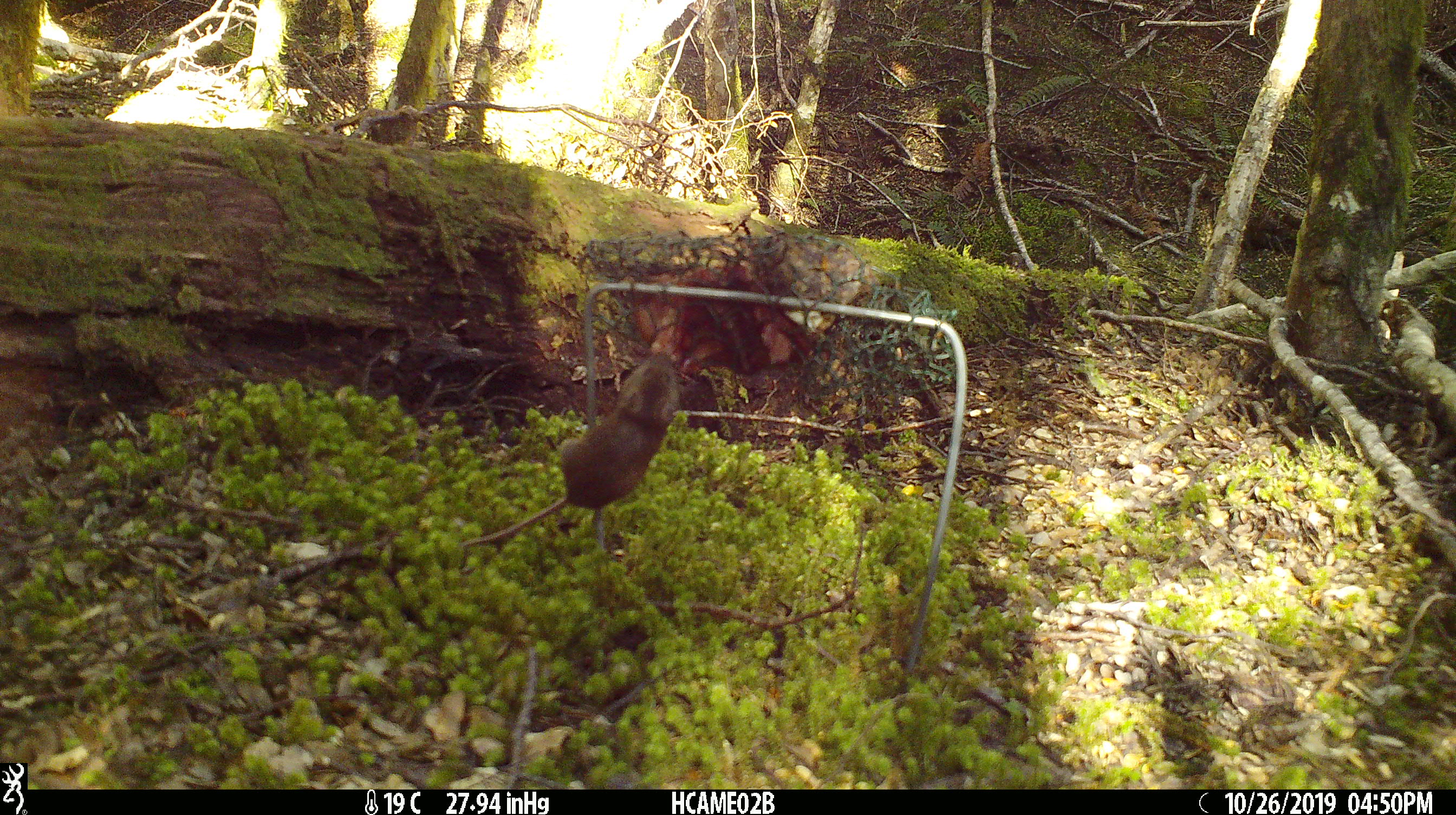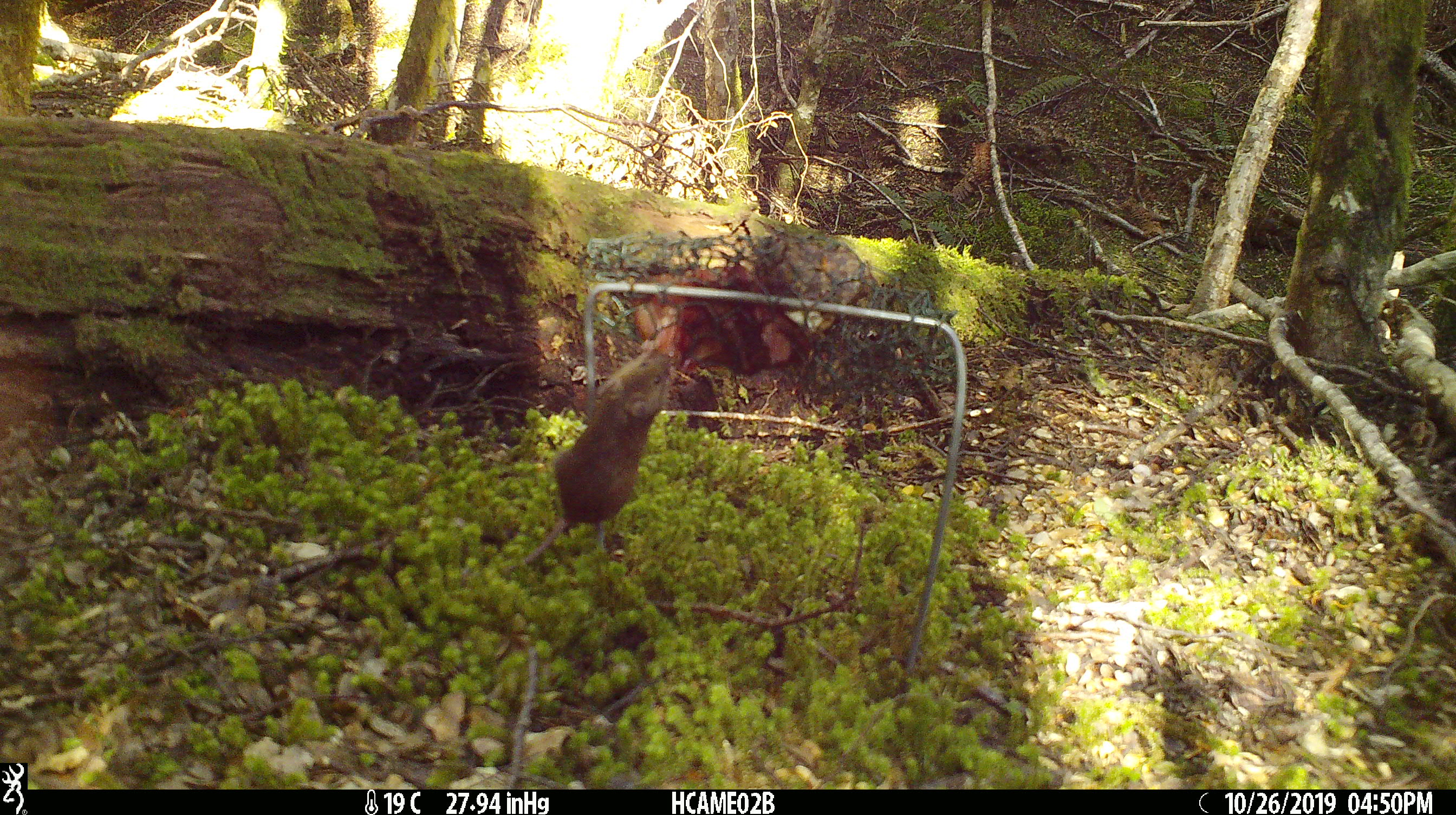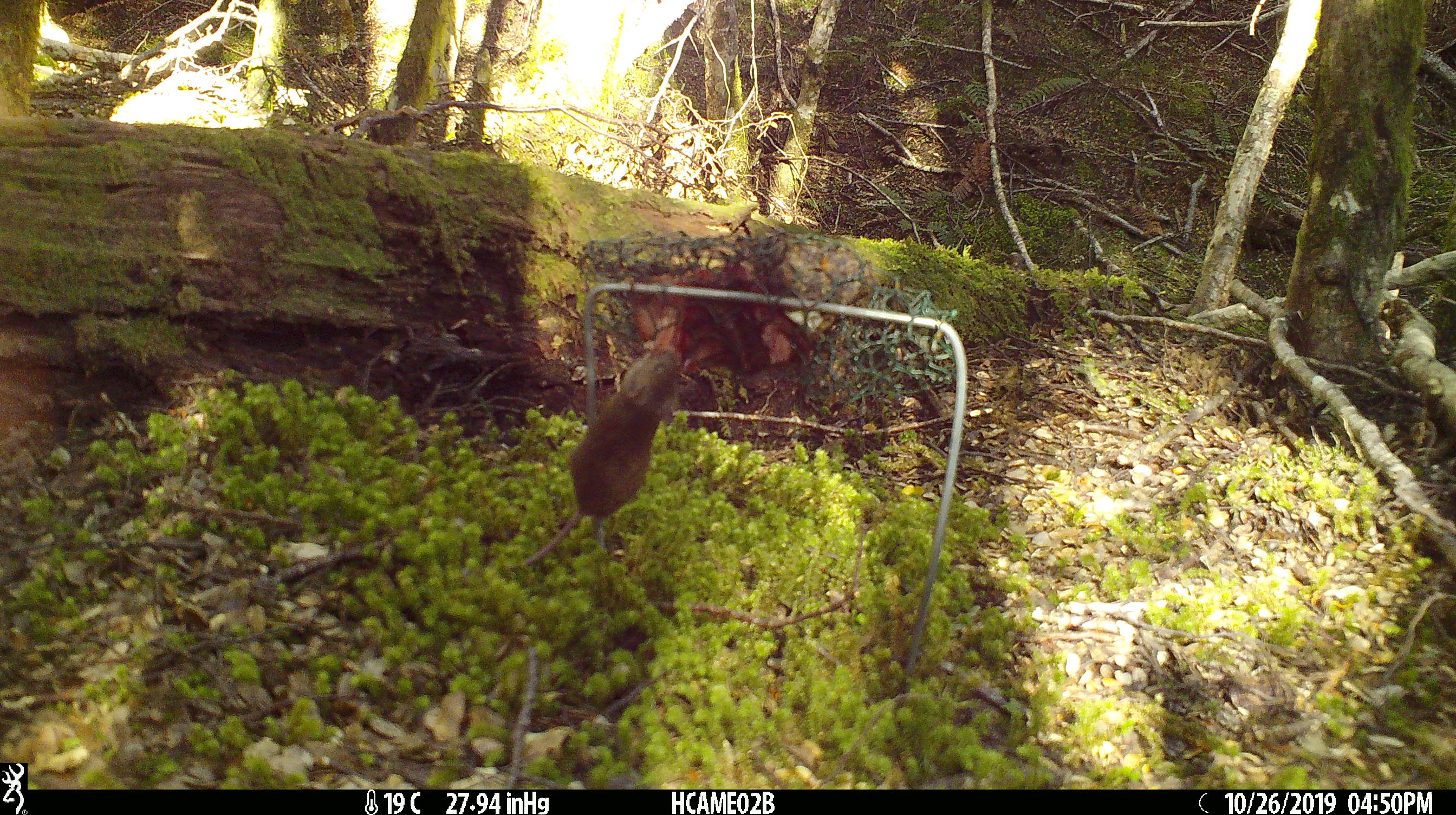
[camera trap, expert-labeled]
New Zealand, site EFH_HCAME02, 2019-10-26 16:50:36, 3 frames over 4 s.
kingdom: Animalia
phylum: Chordata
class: Mammalia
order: Rodentia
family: Muridae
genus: Mus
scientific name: Mus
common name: mouse